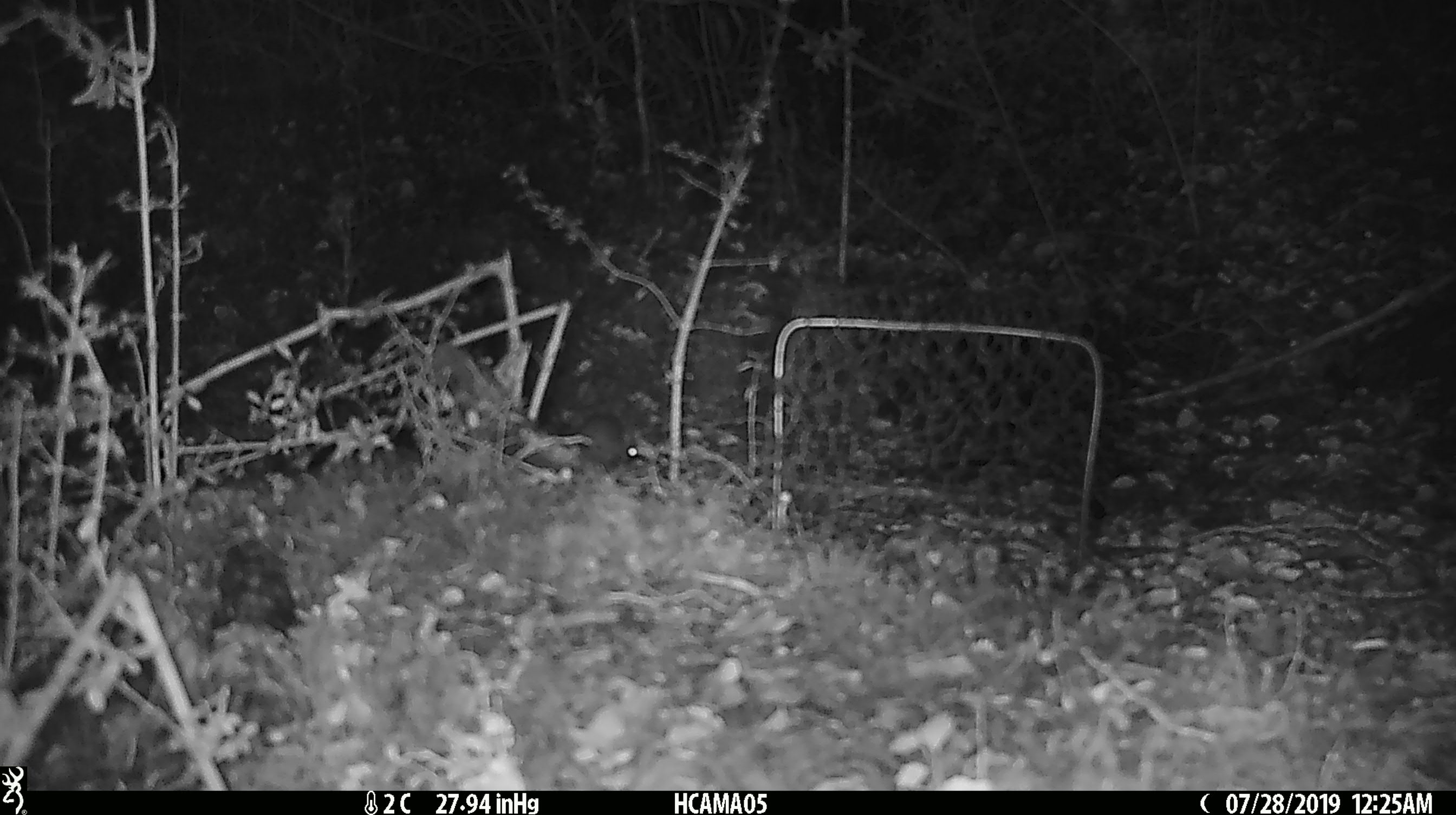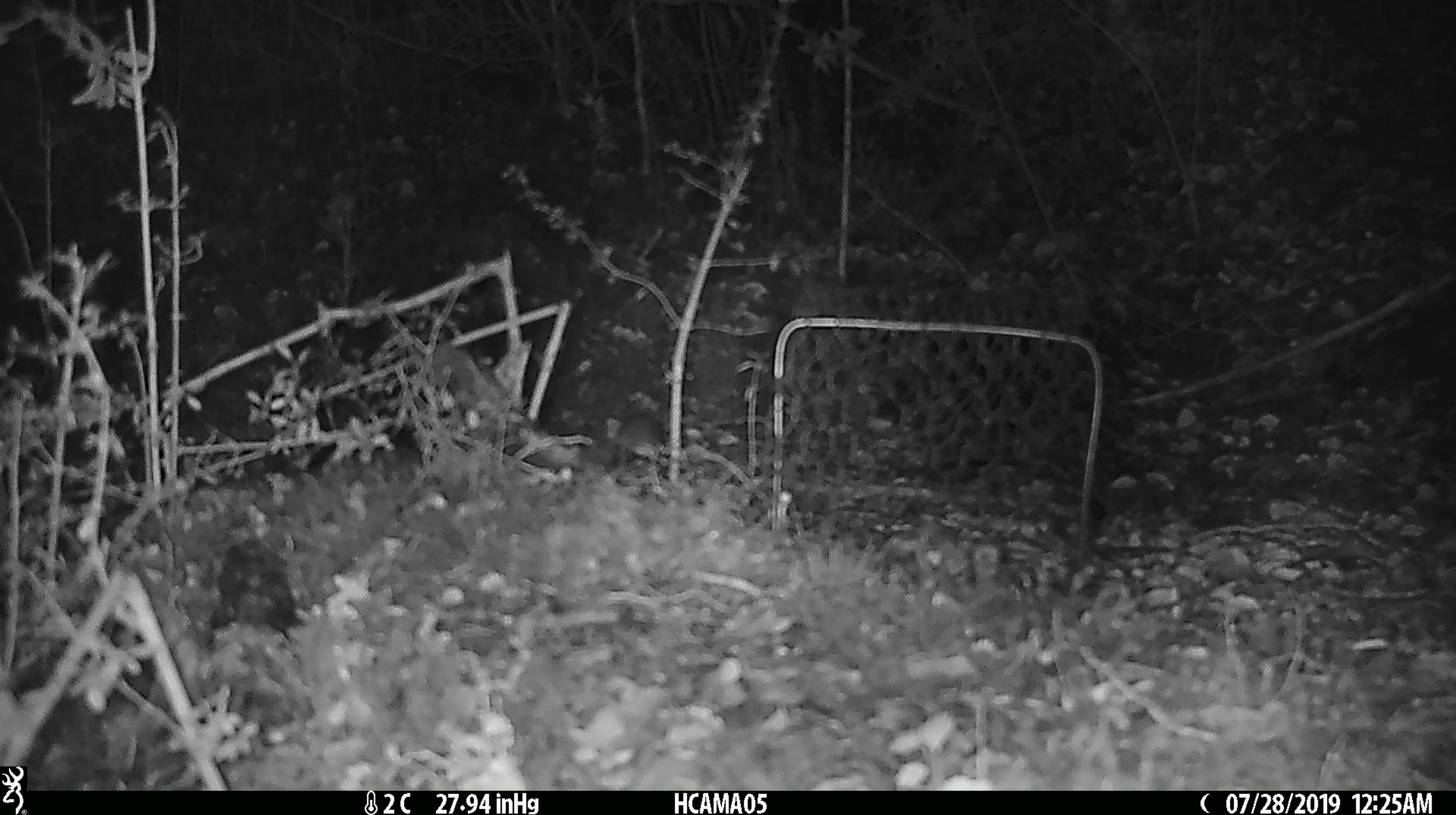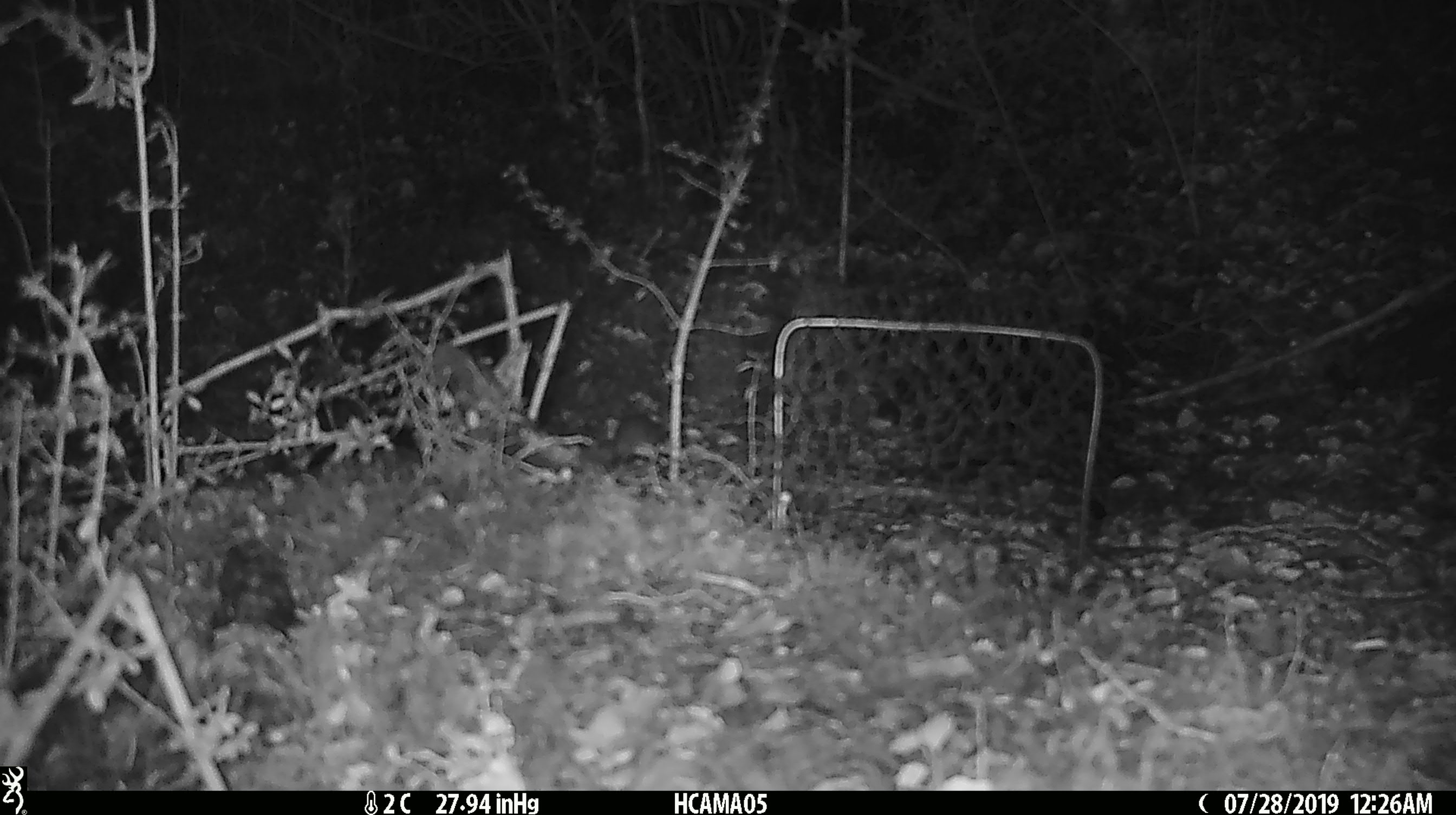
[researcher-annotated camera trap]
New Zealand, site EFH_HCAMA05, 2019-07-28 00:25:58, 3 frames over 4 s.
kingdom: Animalia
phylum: Chordata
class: Mammalia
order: Rodentia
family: Muridae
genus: Mus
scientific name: Mus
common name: mouse